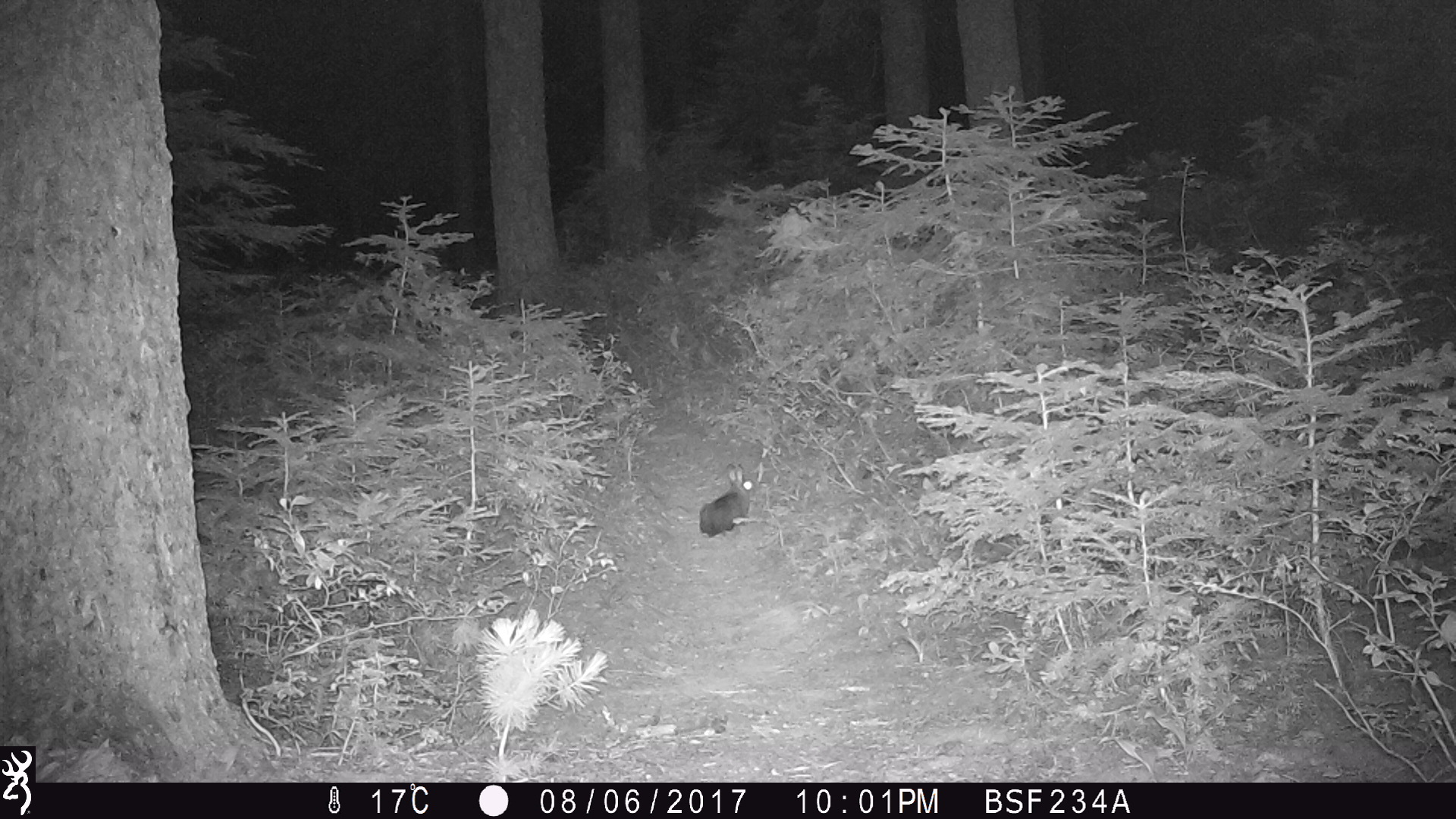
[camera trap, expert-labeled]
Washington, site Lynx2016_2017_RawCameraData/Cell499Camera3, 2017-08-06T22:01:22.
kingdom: Animalia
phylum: Chordata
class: Mammalia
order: Lagomorpha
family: Leporidae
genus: Lepus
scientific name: Lepus americanus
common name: snowshoe hare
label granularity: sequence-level